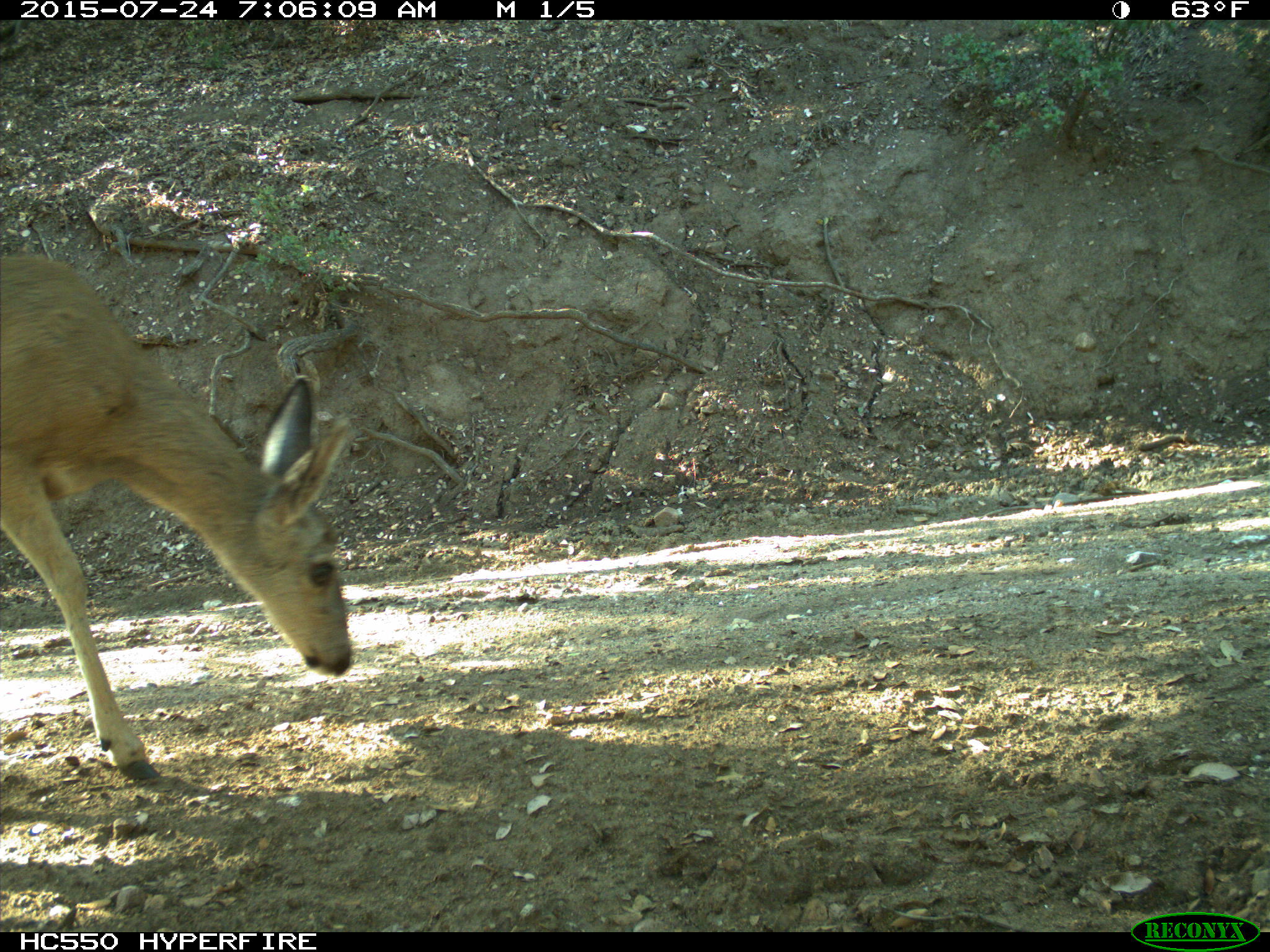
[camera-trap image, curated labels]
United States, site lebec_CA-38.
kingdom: Animalia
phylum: Chordata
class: Mammalia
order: Artiodactyla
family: Cervidae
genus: Odocoileus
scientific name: Odocoileus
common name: deer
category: unidentified deer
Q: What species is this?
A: Unidentified deer (deer) (Odocoileus).